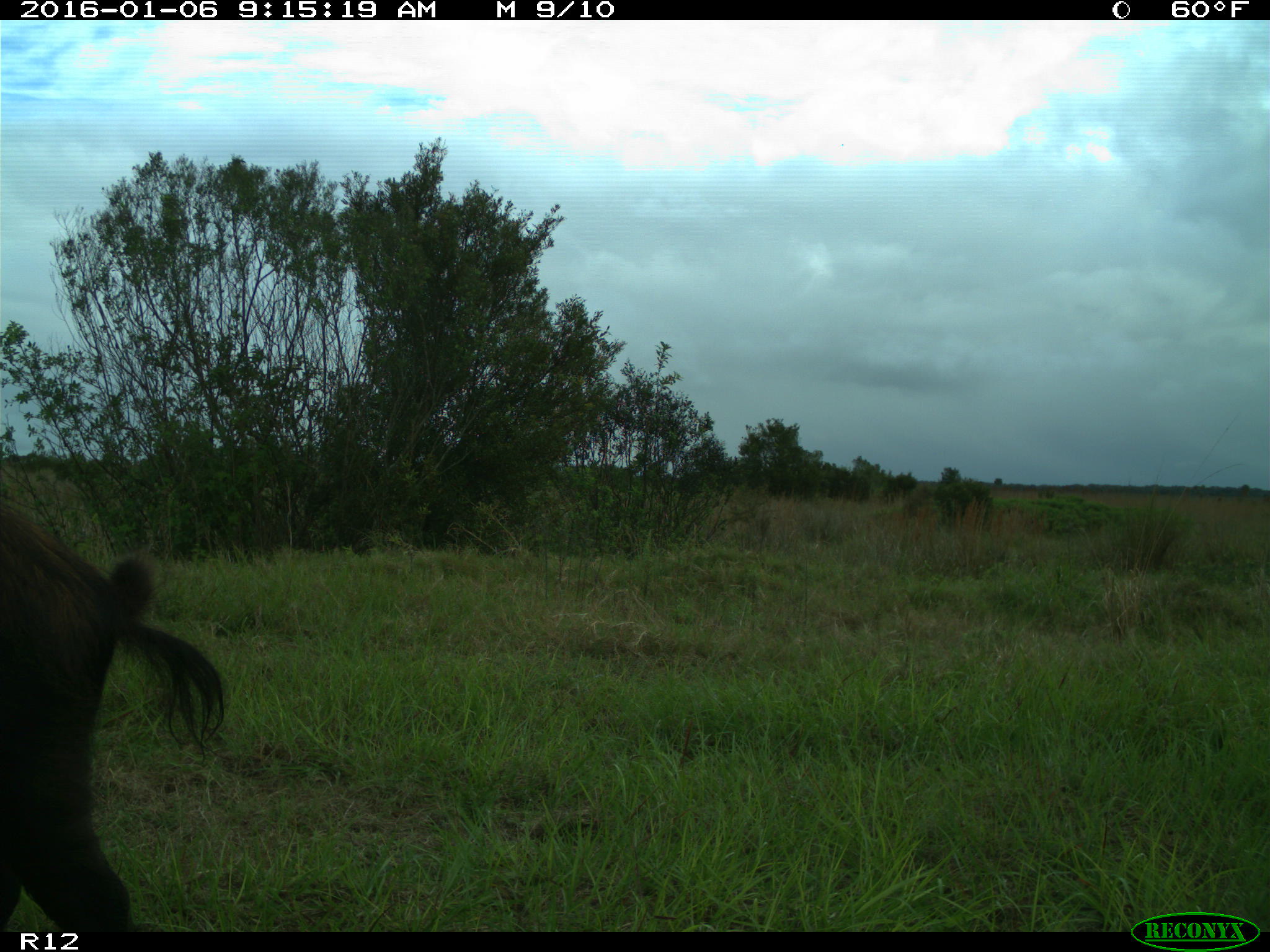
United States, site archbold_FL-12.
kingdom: Animalia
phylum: Chordata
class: Mammalia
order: Artiodactyla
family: Suidae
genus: Sus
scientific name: Sus scrofa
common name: wild boar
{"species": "Sus scrofa (wild boar)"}